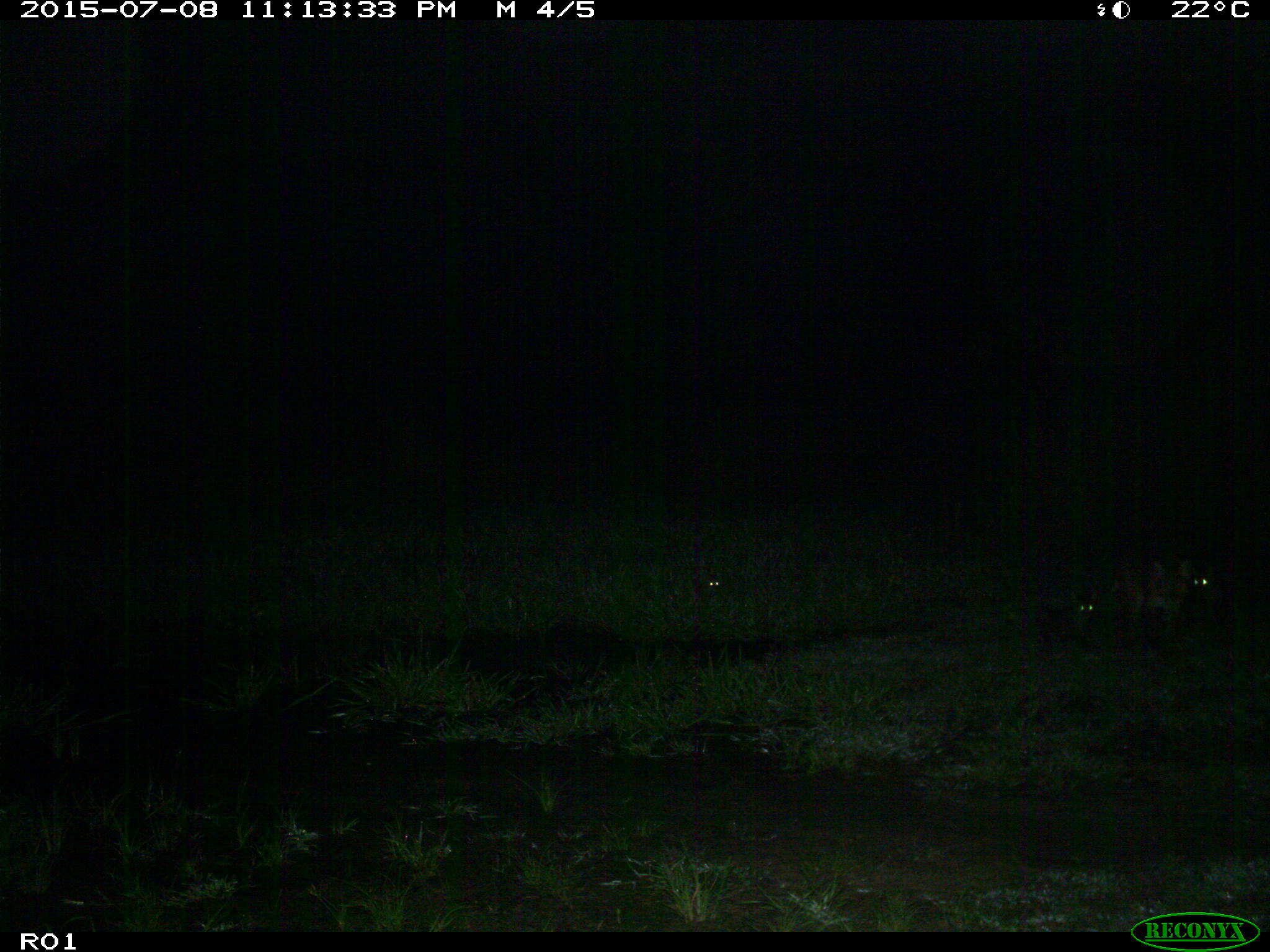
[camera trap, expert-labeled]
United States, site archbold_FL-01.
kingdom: Animalia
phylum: Chordata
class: Mammalia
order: Carnivora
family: Felidae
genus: Lynx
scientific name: Lynx rufus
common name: bobcat